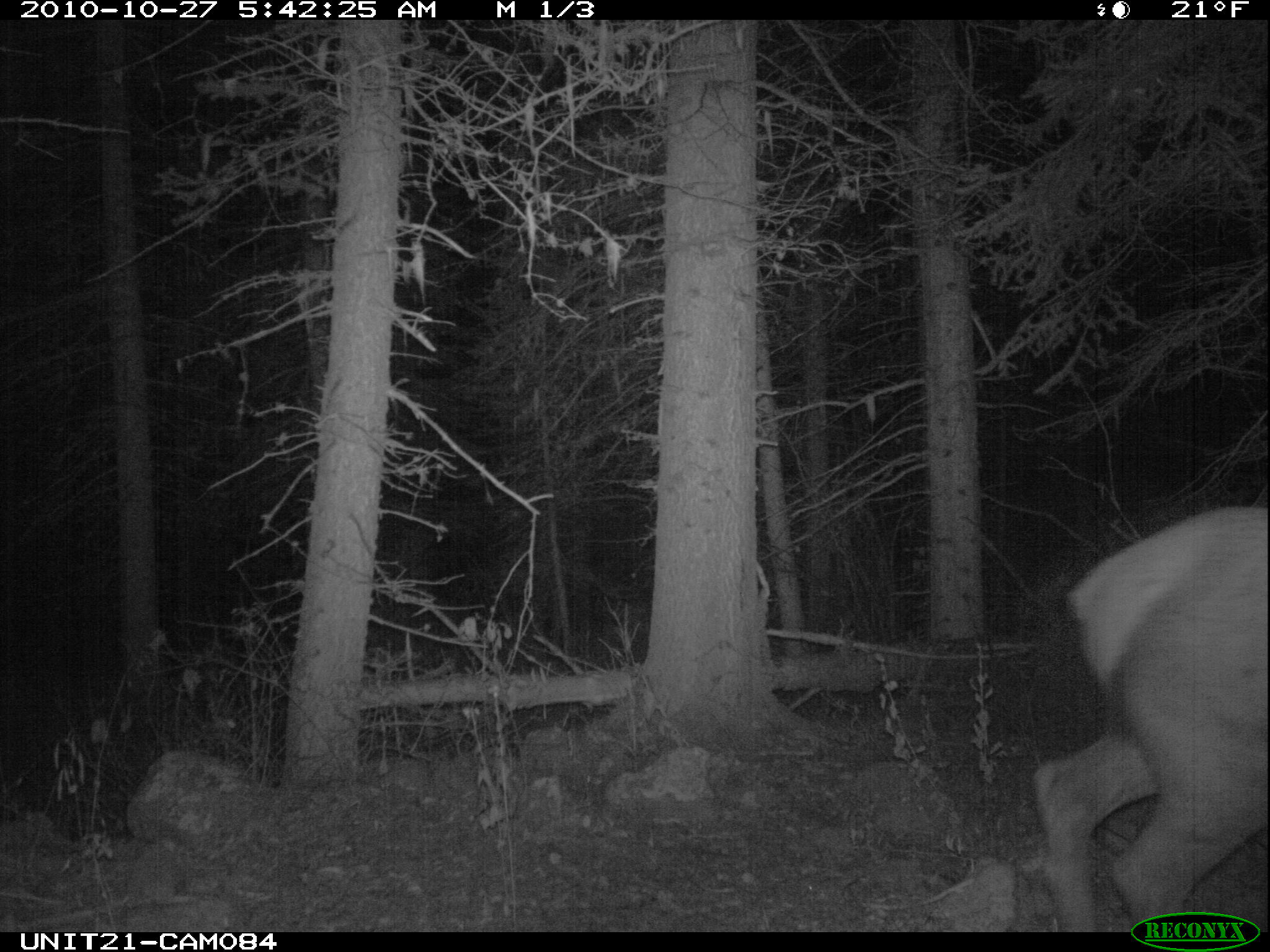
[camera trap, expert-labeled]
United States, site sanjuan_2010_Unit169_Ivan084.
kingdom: Animalia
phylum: Chordata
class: Mammalia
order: Artiodactyla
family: Cervidae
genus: Cervus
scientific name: Cervus elaphus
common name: red deer